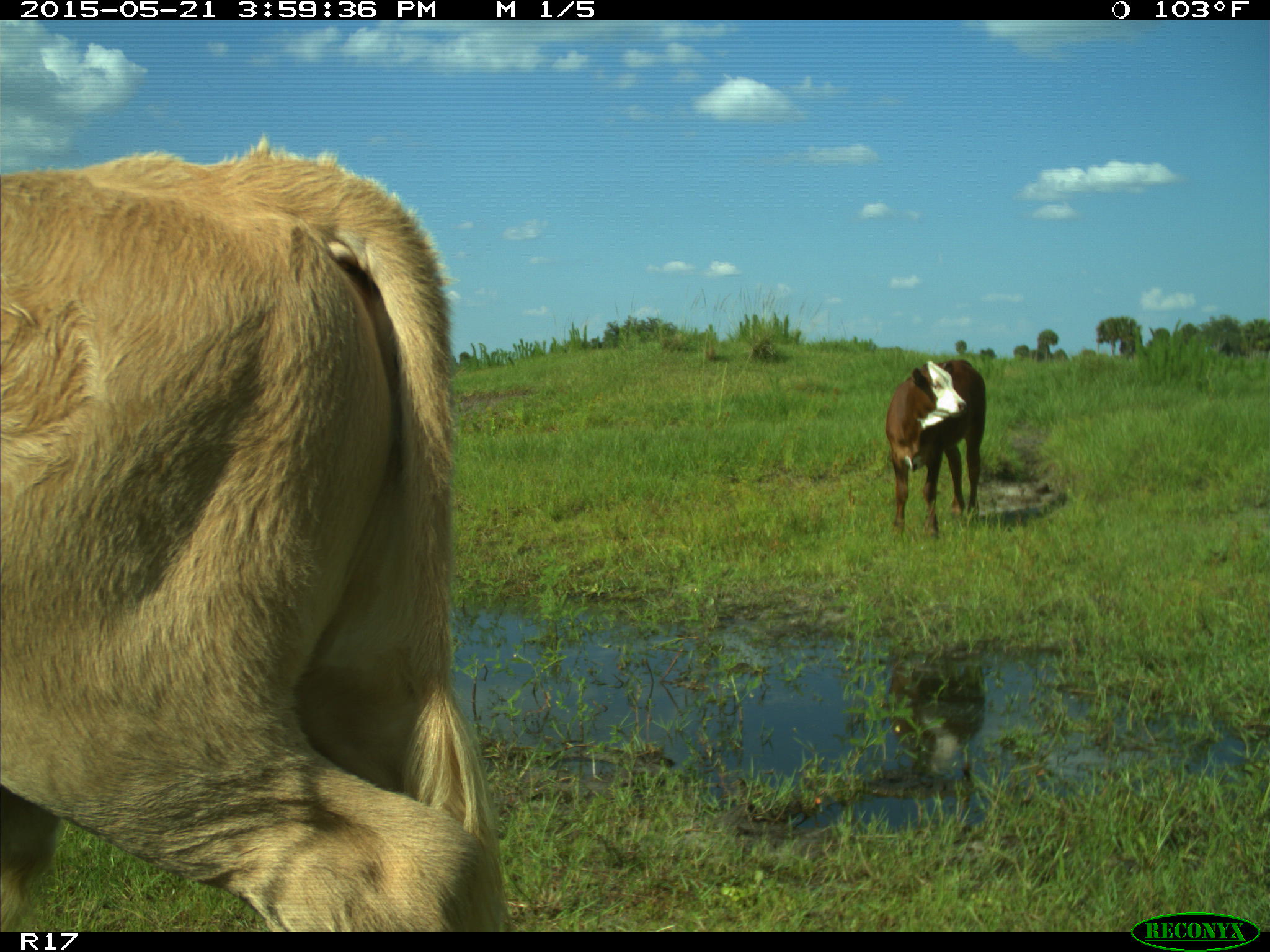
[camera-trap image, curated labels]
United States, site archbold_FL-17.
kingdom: Animalia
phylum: Chordata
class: Mammalia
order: Artiodactyla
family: Bovidae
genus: Bos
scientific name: Bos taurus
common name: domestic cow